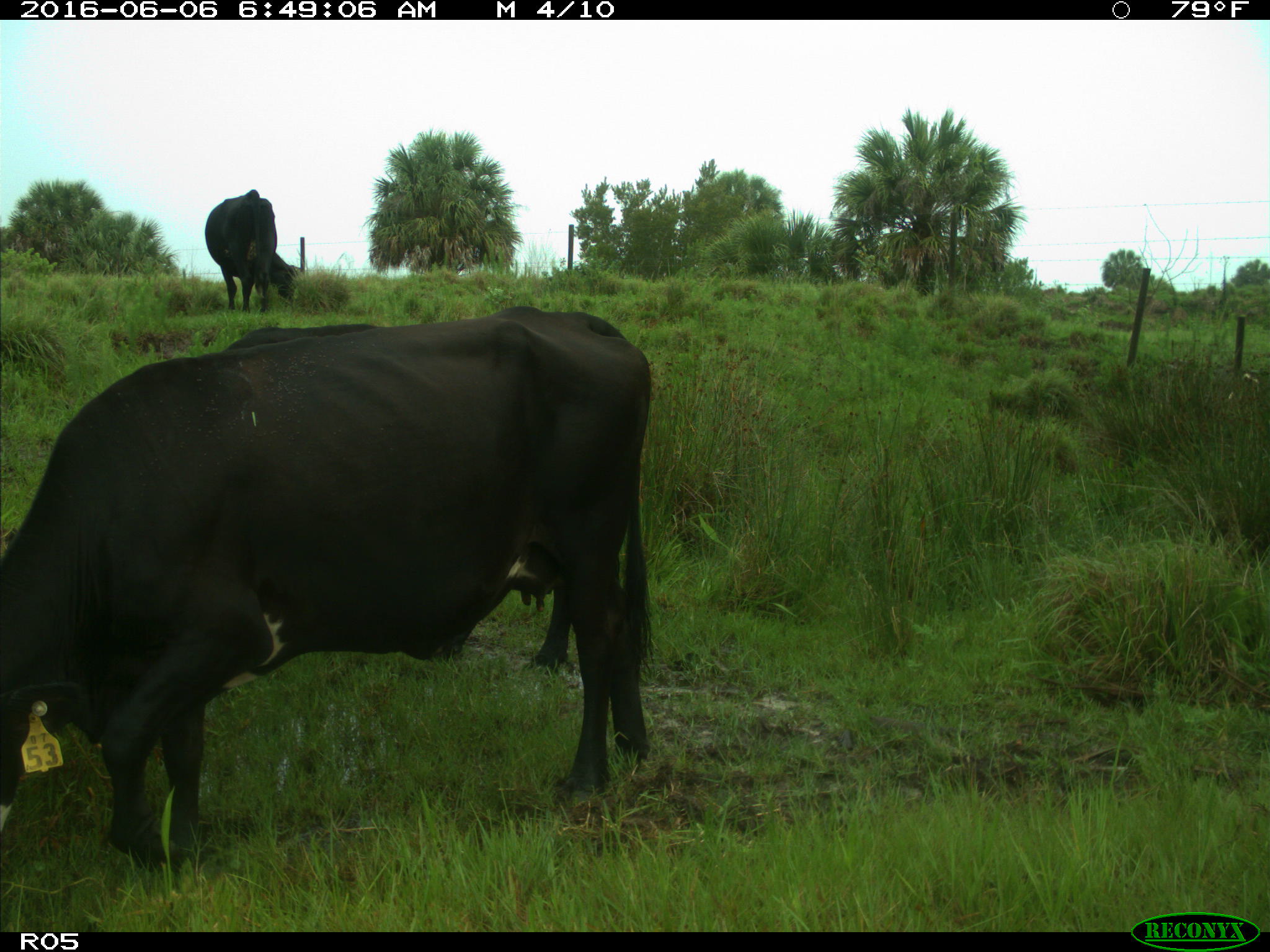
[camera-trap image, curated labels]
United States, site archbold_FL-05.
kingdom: Animalia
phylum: Chordata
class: Mammalia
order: Artiodactyla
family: Bovidae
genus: Bos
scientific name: Bos taurus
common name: domestic cow